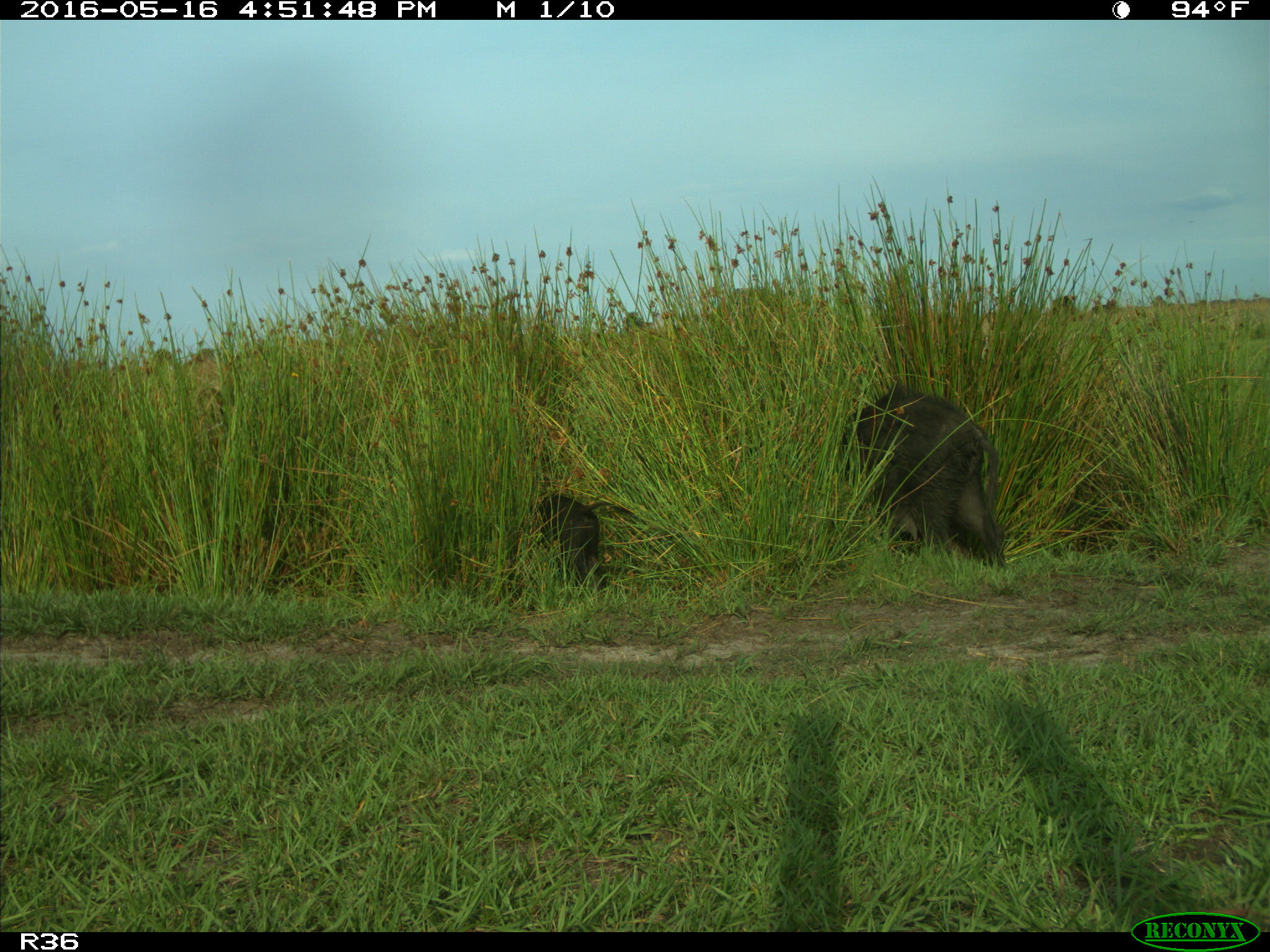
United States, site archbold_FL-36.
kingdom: Animalia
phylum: Chordata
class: Mammalia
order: Artiodactyla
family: Suidae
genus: Sus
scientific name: Sus scrofa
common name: wild boar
Sus scrofa (wild boar).